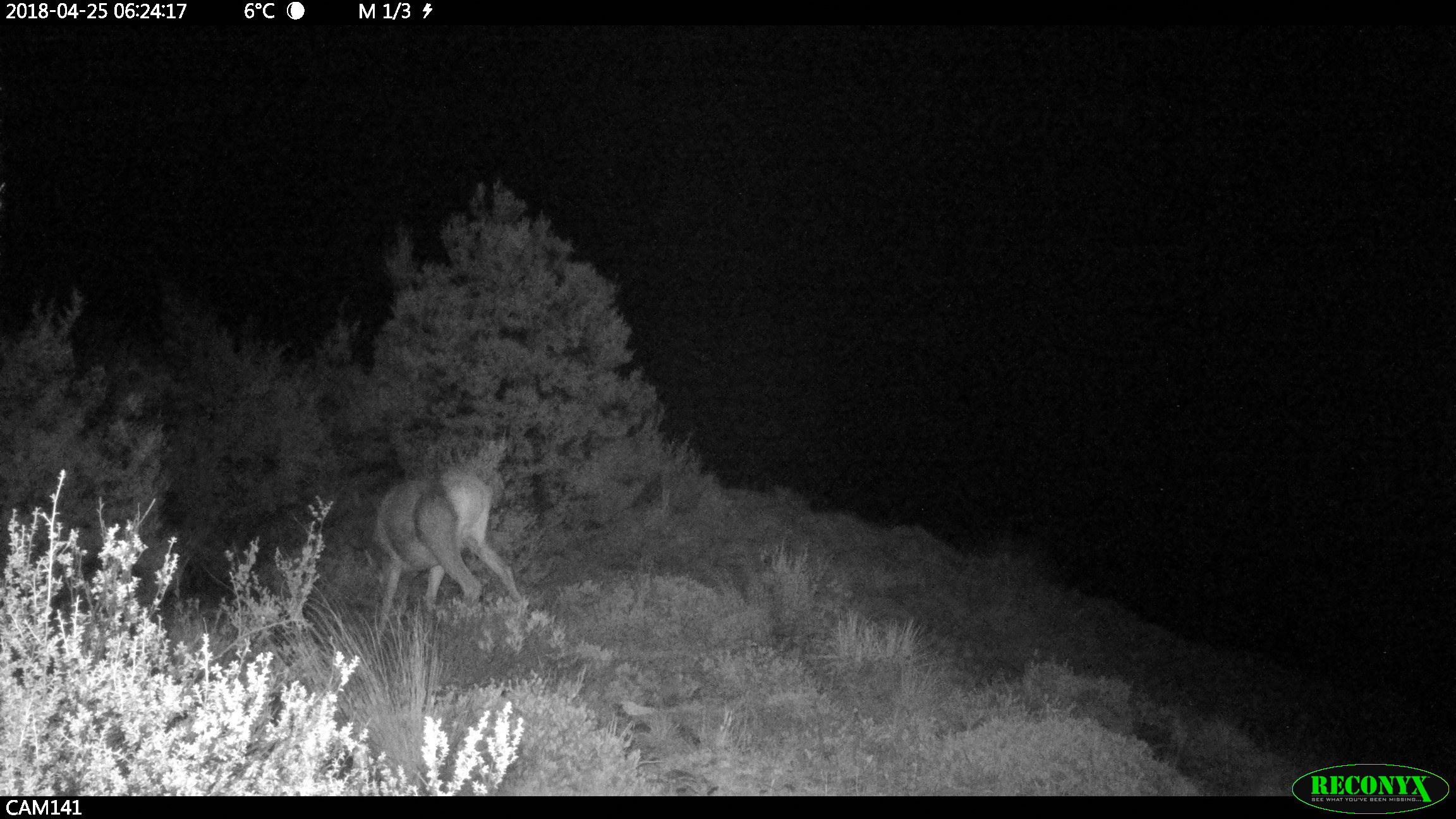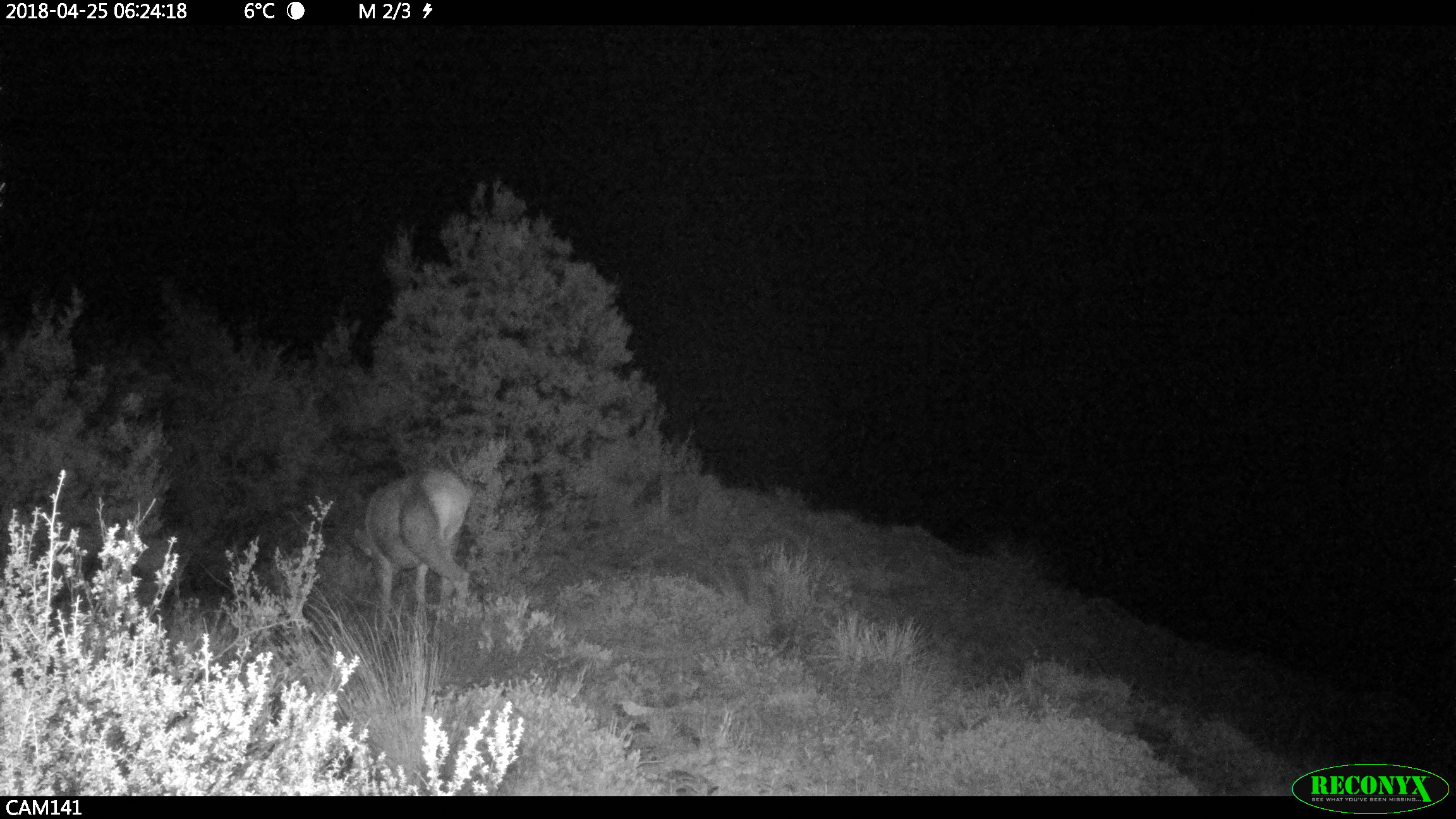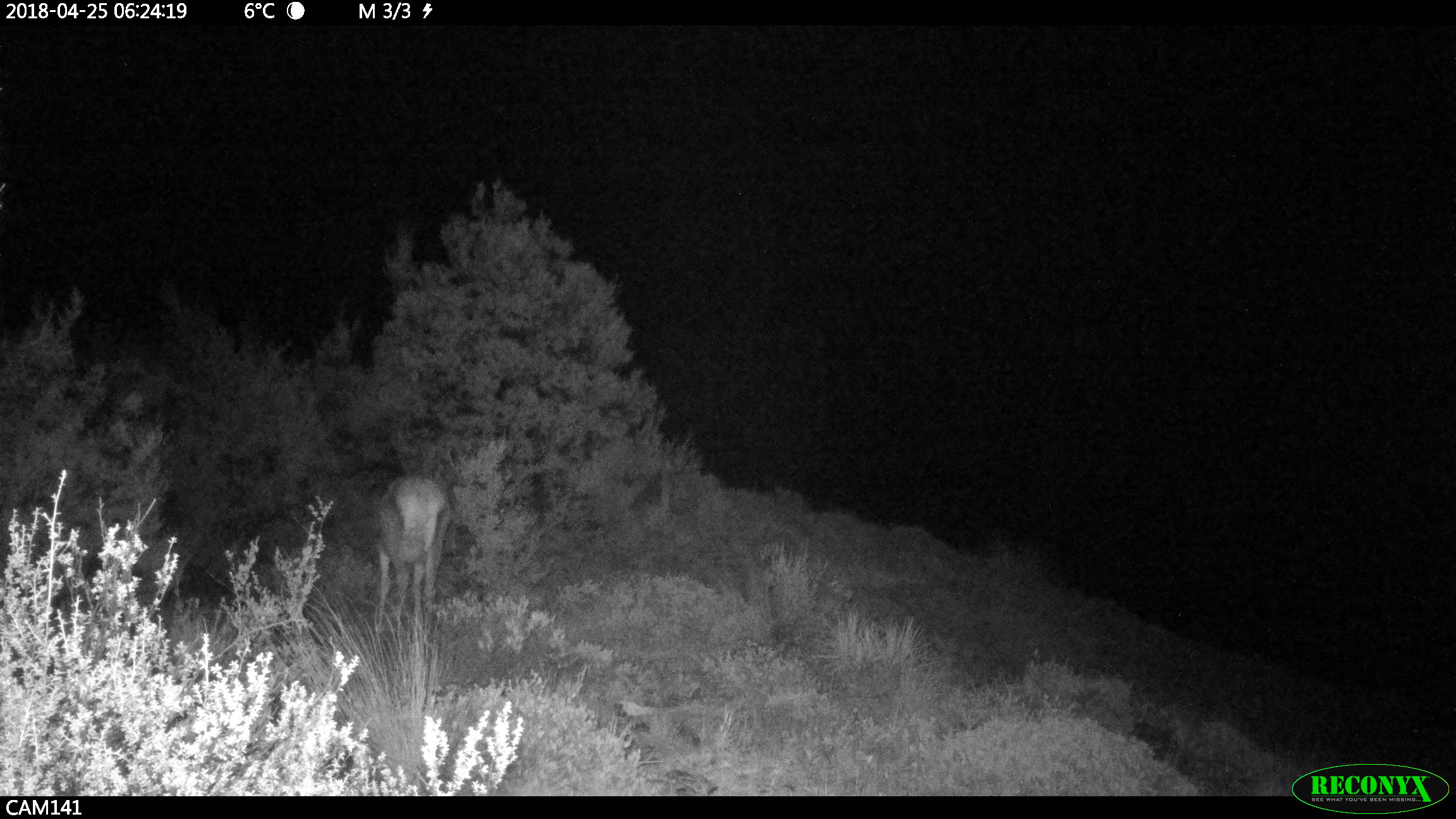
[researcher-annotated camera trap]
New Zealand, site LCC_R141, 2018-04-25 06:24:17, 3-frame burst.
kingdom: Animalia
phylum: Chordata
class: Mammalia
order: Artiodactyla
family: Cervidae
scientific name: Cervidae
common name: deer